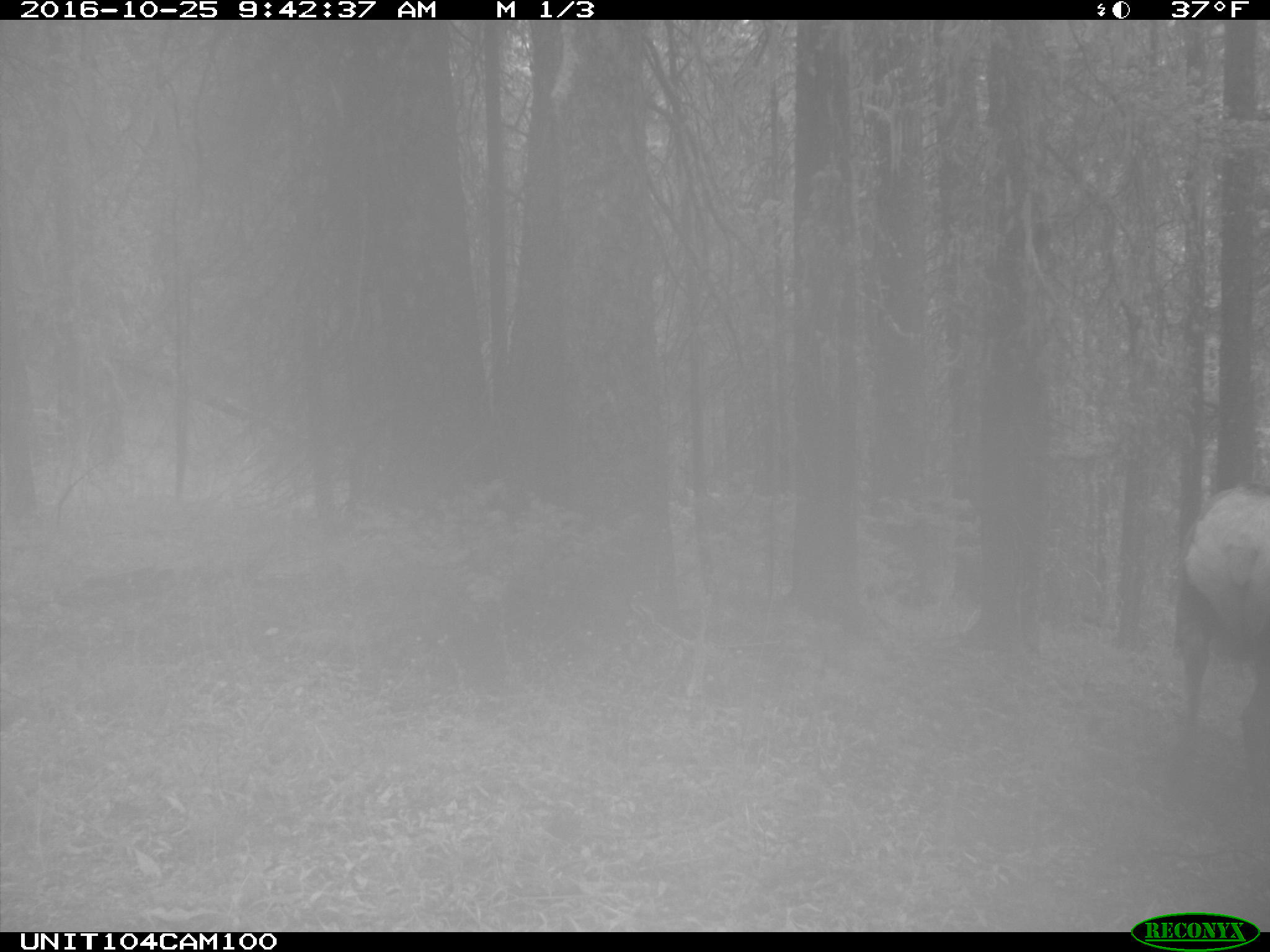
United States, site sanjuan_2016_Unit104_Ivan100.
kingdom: Animalia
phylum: Chordata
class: Mammalia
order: Artiodactyla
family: Cervidae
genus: Cervus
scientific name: Cervus elaphus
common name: red deer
Cervus elaphus (red deer).